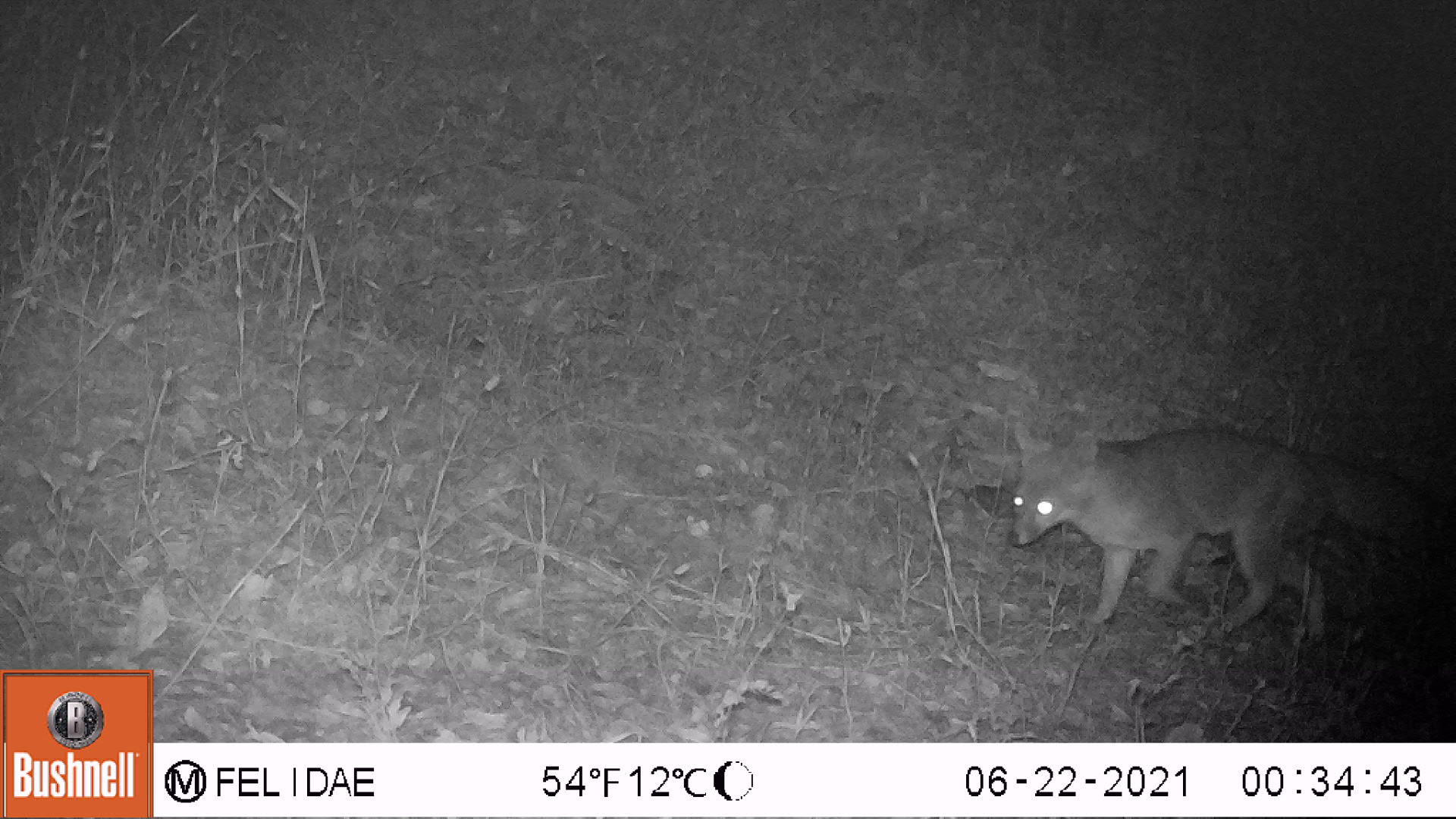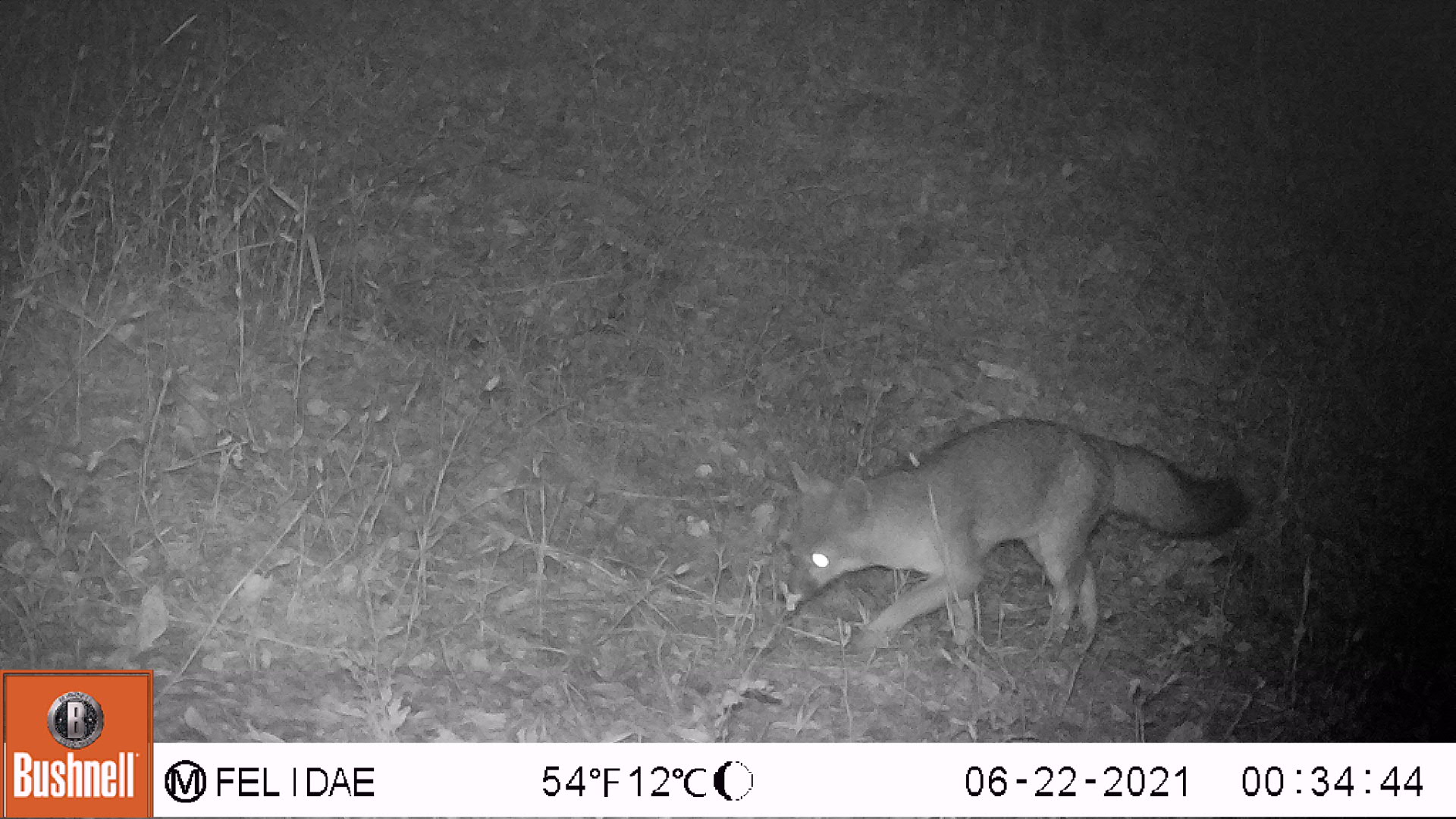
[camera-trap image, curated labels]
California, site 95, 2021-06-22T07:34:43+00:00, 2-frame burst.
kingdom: Animalia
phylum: Chordata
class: Mammalia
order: Carnivora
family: Canidae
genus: Urocyon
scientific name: Urocyon cinereoargenteus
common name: gray fox